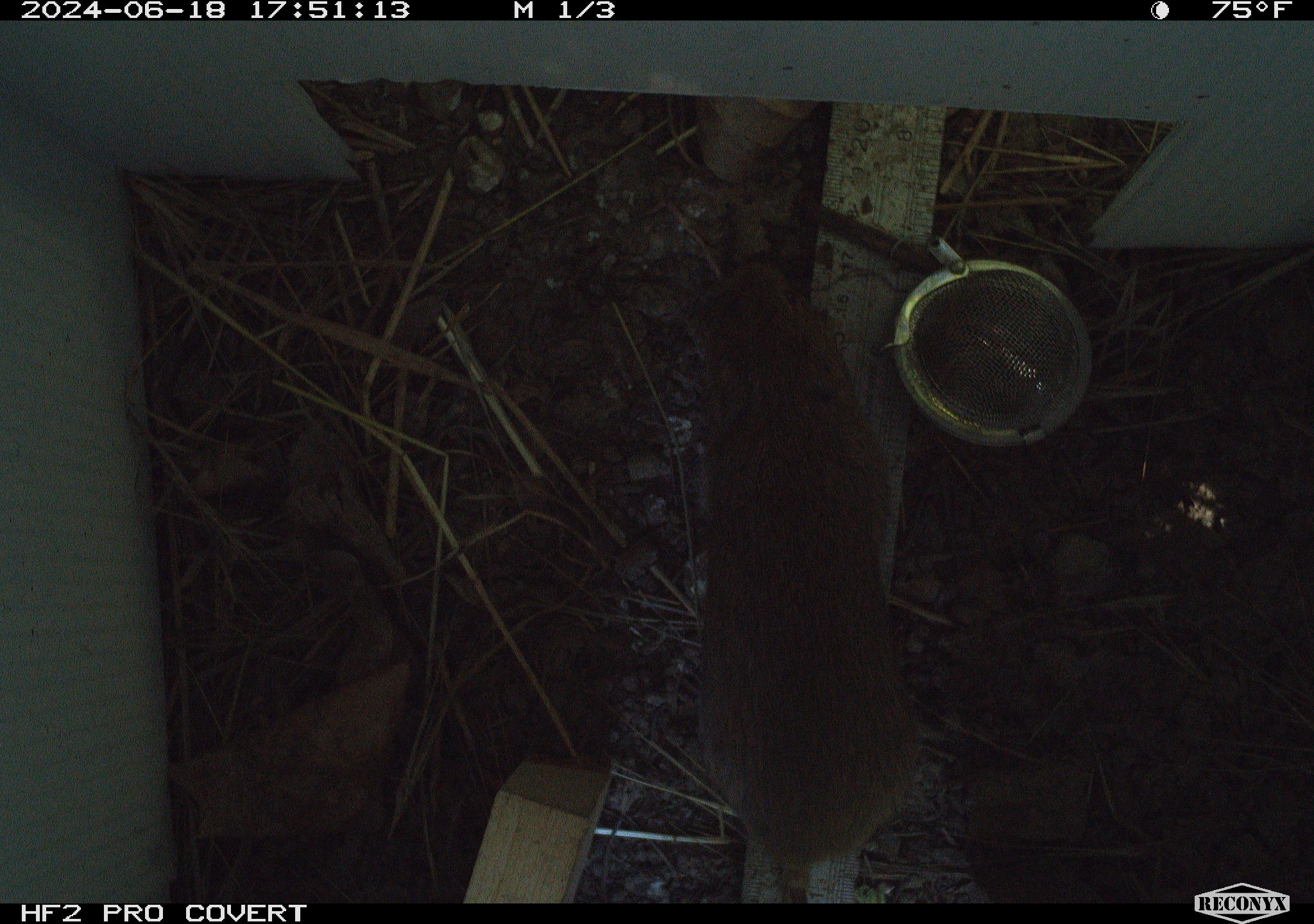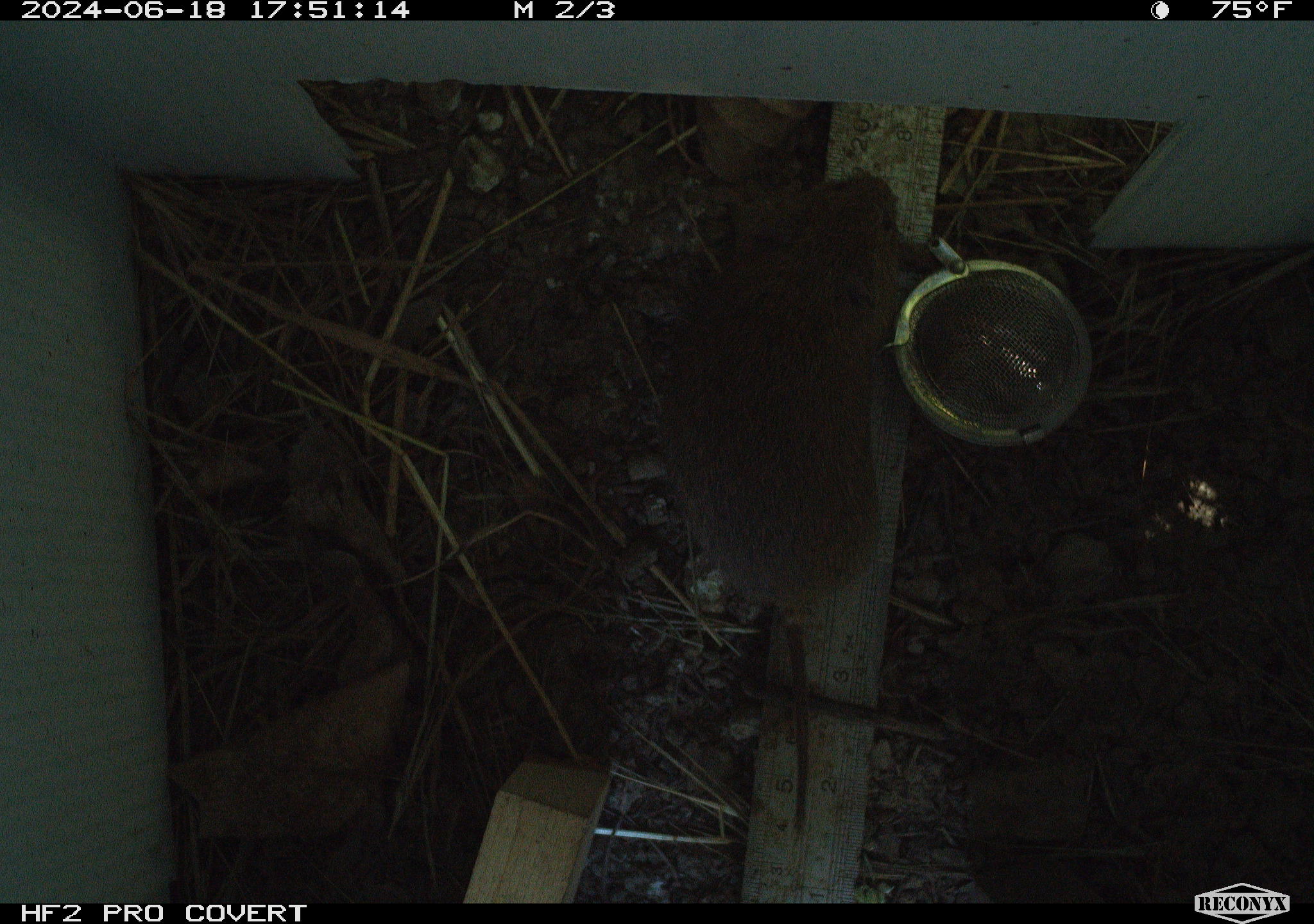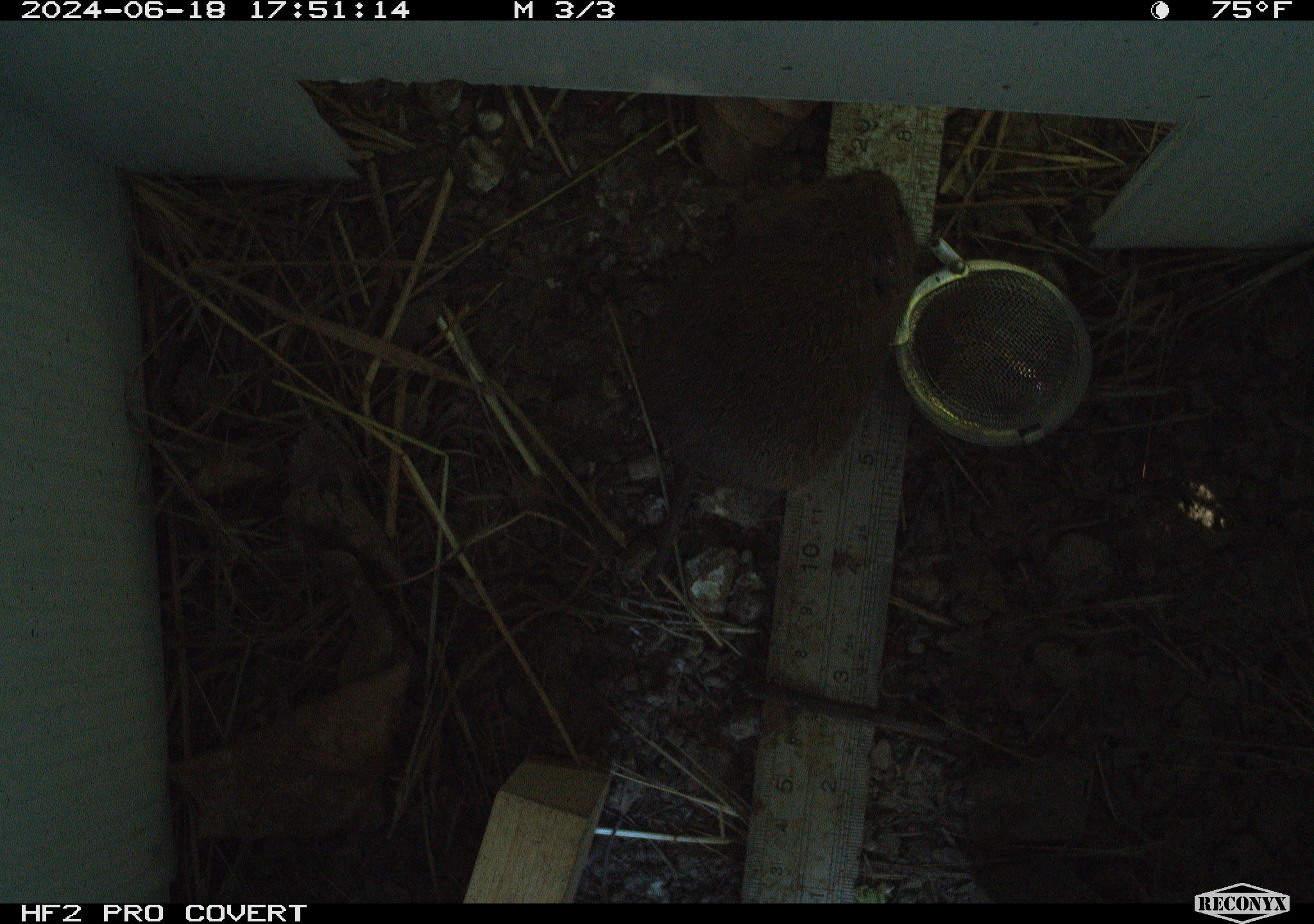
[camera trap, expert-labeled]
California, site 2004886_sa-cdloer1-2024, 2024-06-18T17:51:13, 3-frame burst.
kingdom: Animalia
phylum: Chordata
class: Mammalia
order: Rodentia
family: Cricetidae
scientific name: Arvicolinae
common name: voles, lemmings, and muskrats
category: arvicolinae subfamily